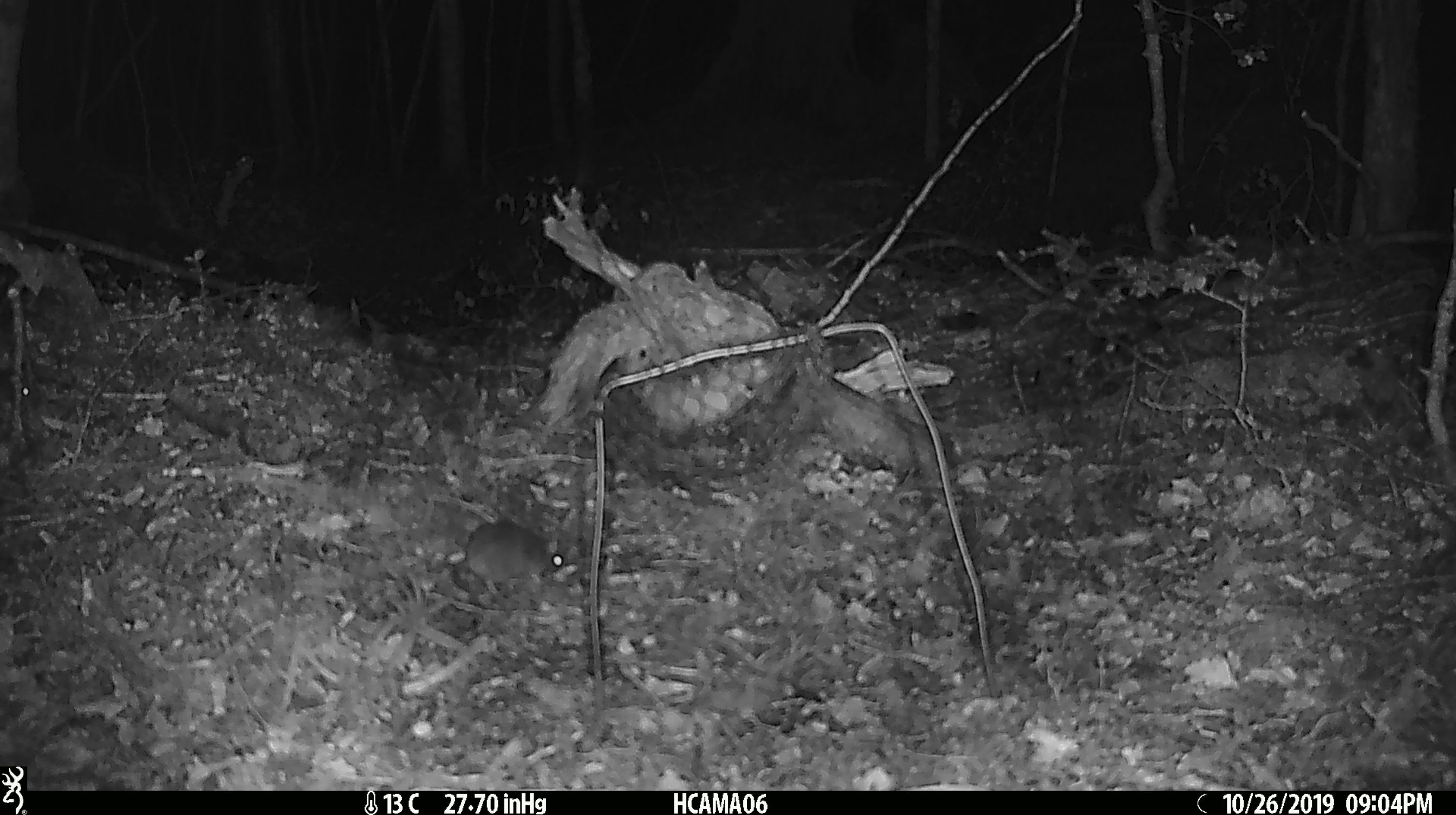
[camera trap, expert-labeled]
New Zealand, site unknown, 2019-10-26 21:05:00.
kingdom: Animalia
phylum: Chordata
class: Mammalia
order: Rodentia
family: Muridae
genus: Mus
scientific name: Mus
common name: mouse